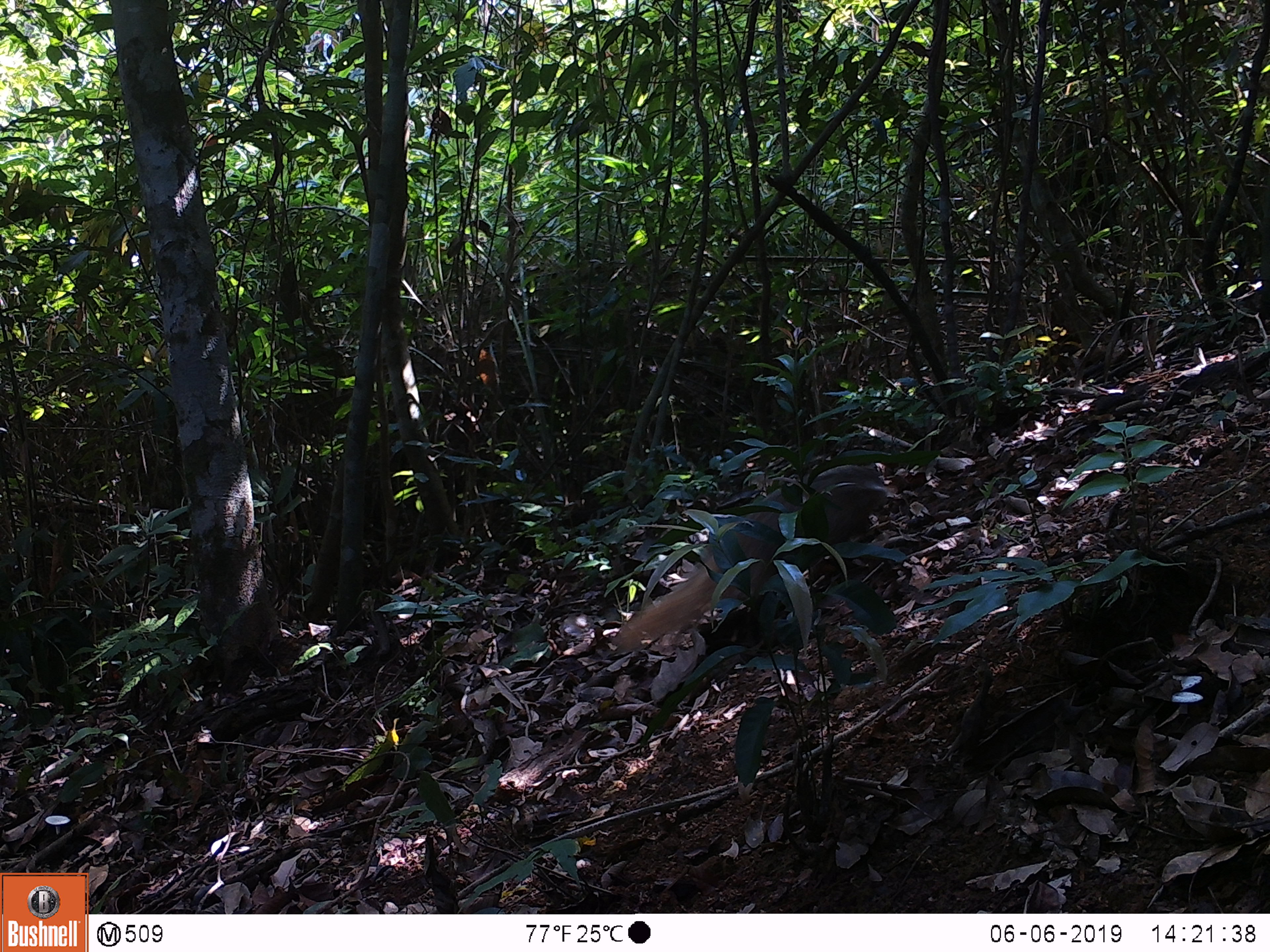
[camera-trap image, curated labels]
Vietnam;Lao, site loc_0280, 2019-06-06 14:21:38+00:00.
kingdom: Animalia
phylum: Chordata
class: Mammalia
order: Carnivora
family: Herpestidae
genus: Urva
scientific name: Urva urva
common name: crab-eating mongoose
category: crab eating mongoose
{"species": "crab eating mongoose (crab-eating mongoose) (Urva urva)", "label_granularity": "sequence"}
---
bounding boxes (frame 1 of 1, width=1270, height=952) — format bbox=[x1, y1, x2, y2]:
crab eating mongoose: bbox=[609, 460, 888, 653]